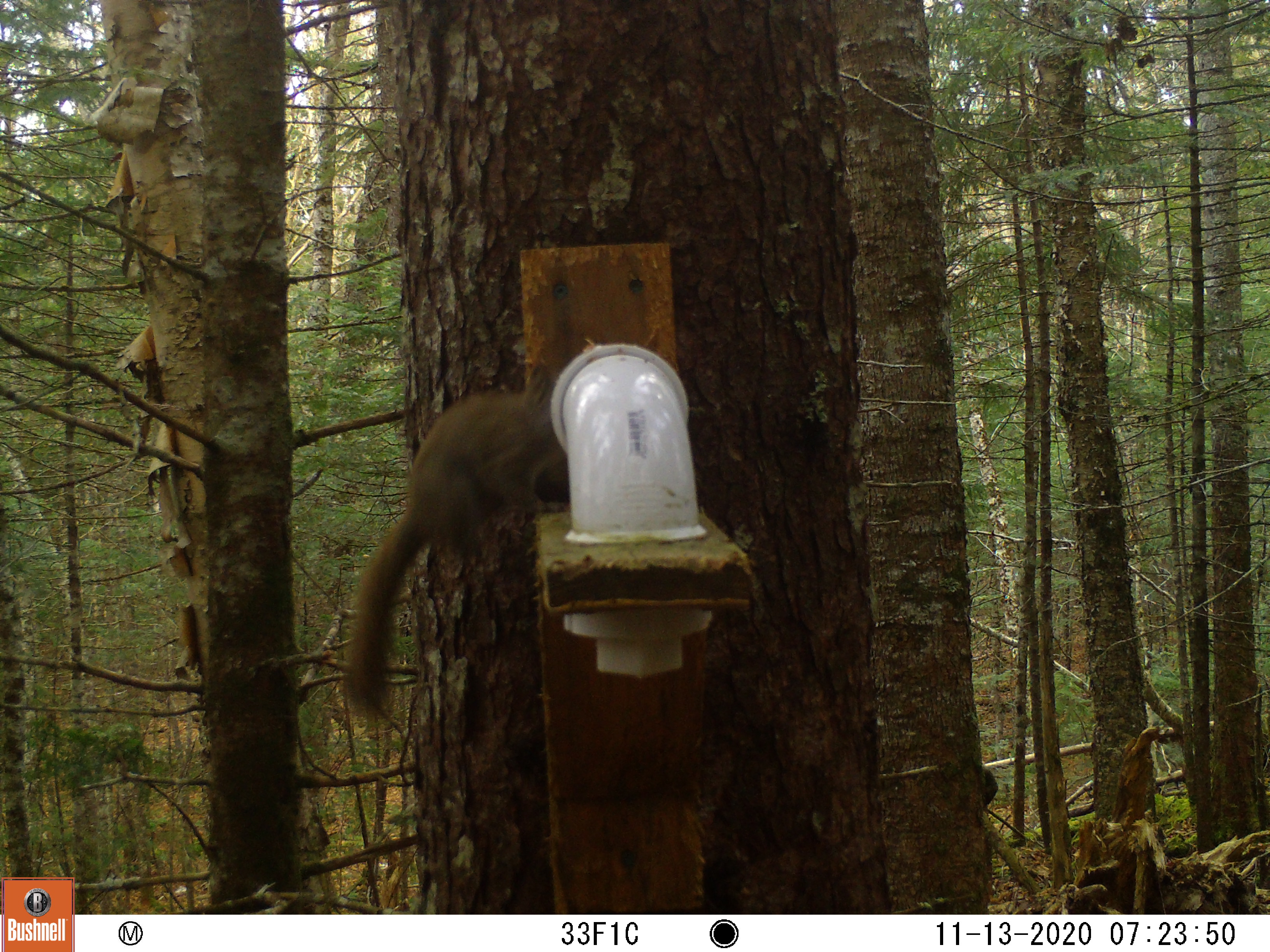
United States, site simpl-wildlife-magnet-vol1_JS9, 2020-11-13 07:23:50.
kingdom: Animalia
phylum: Chordata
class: Mammalia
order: Rodentia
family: Sciuridae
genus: Tamiasciurus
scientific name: Tamiasciurus hudsonicus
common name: red squirrel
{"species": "red squirrel (Tamiasciurus hudsonicus)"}